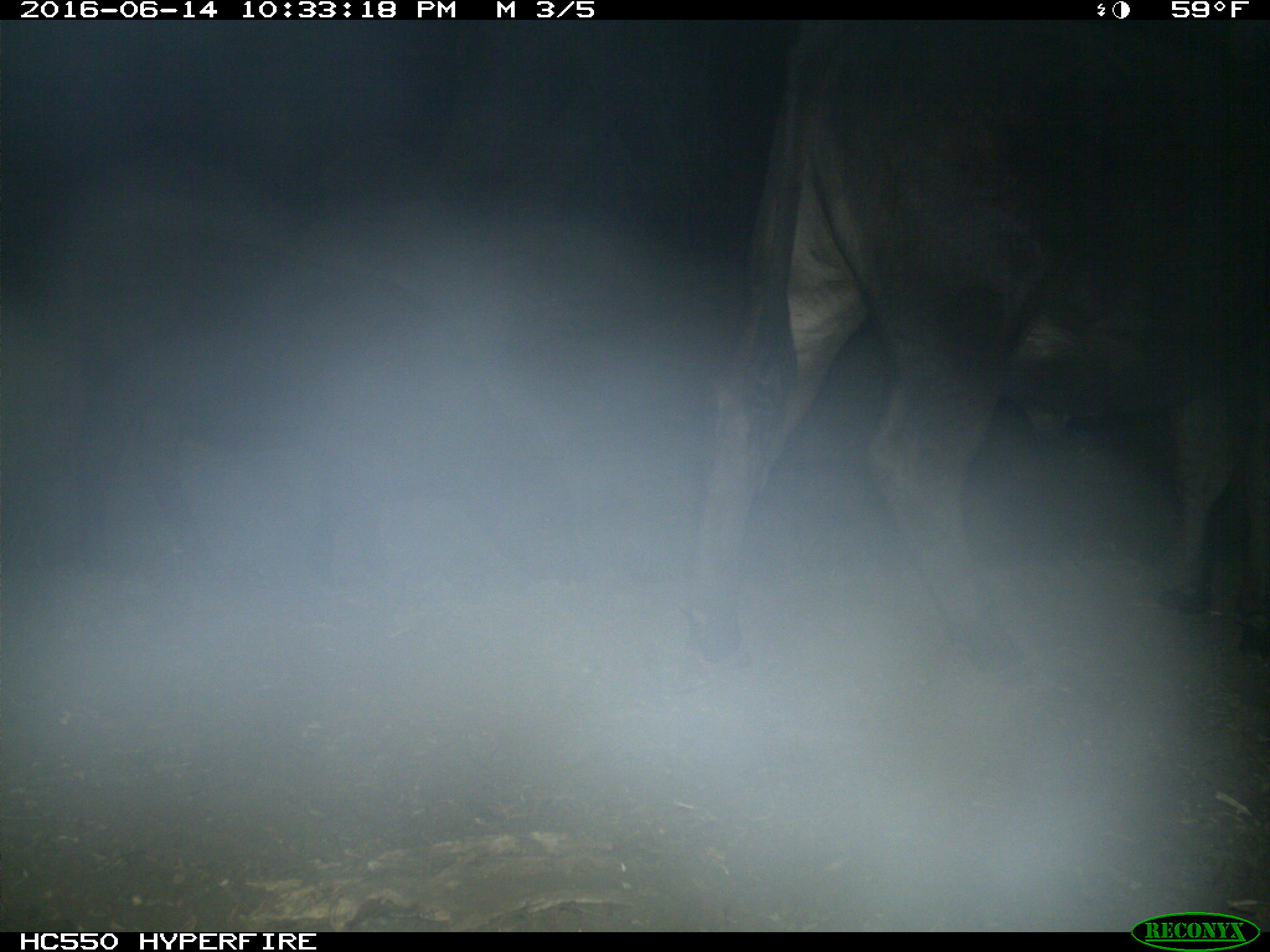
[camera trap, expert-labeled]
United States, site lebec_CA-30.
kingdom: Animalia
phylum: Chordata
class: Mammalia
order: Artiodactyla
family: Bovidae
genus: Bos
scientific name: Bos taurus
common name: domestic cow